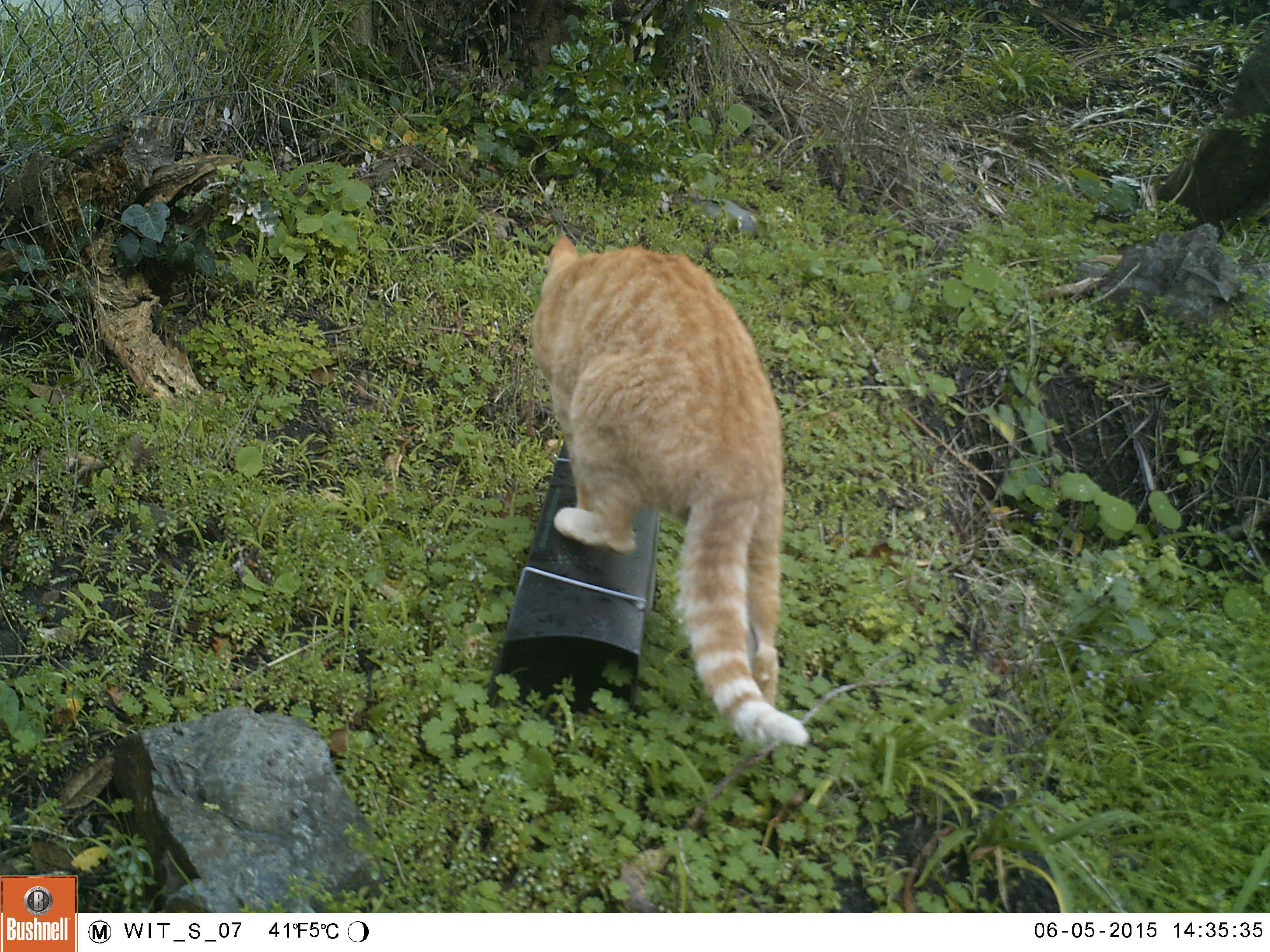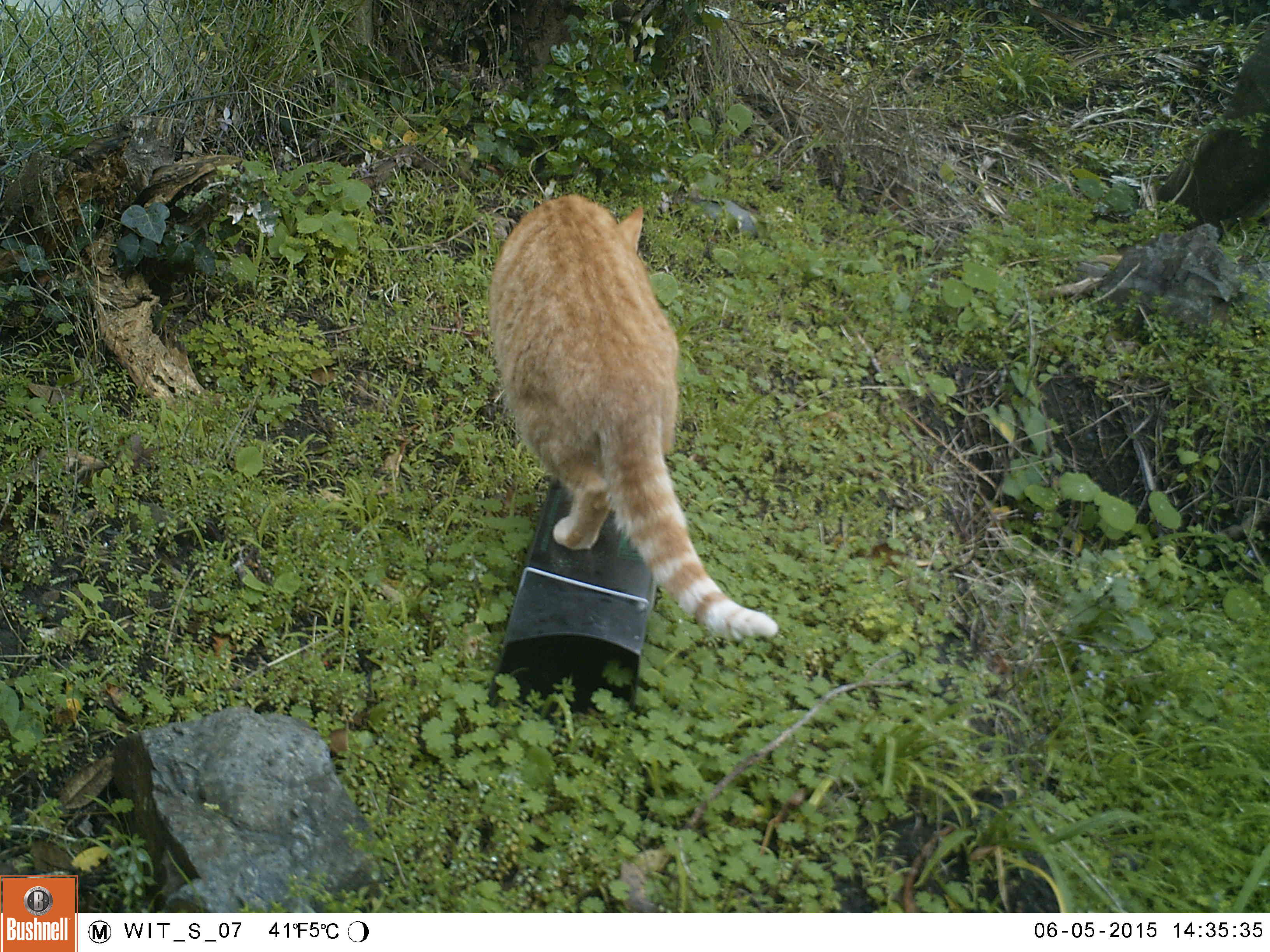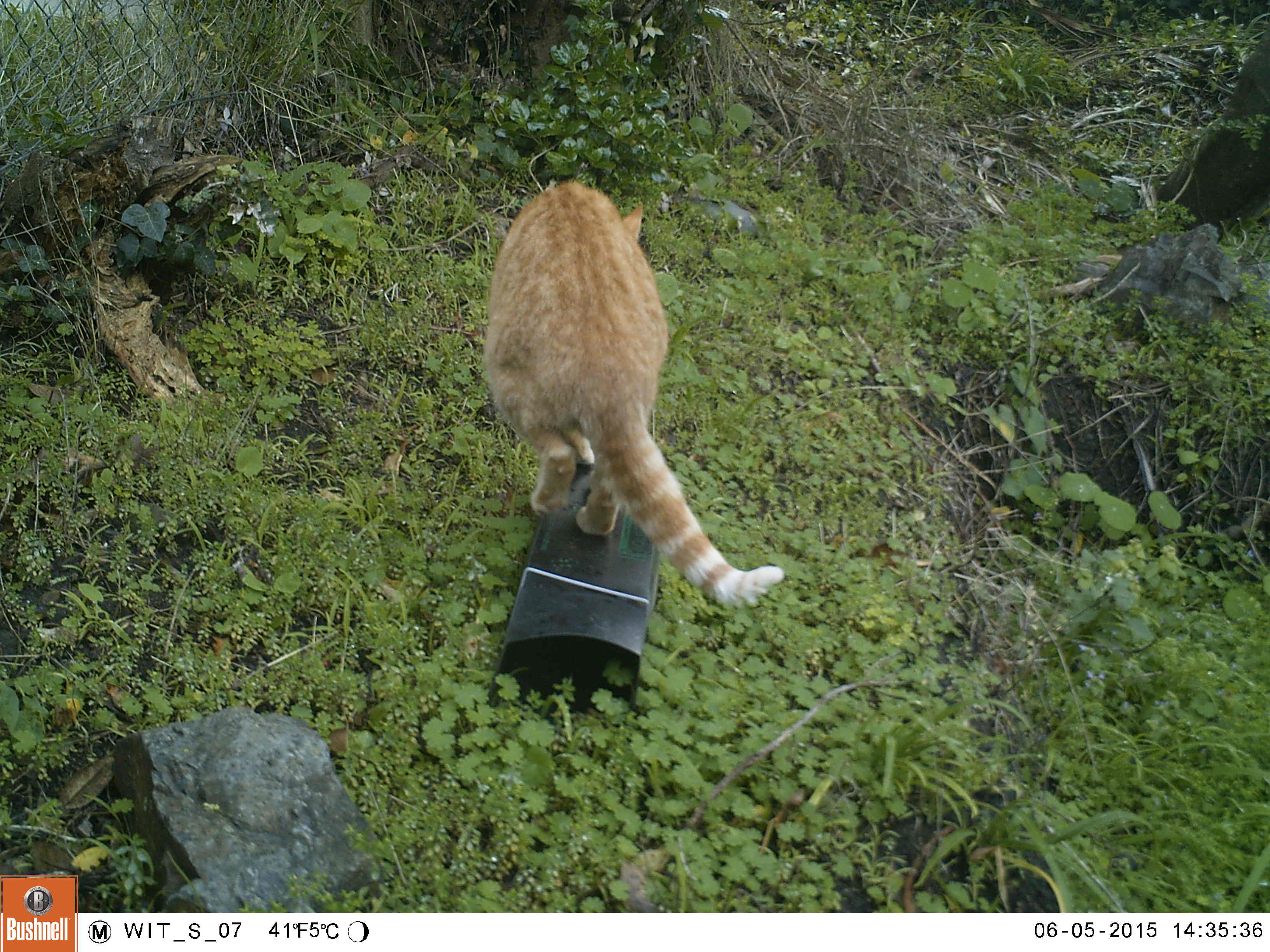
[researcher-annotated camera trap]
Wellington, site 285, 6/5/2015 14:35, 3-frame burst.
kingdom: Animalia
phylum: Chordata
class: Mammalia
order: Carnivora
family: Felidae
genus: Felis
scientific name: Felis catus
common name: cat